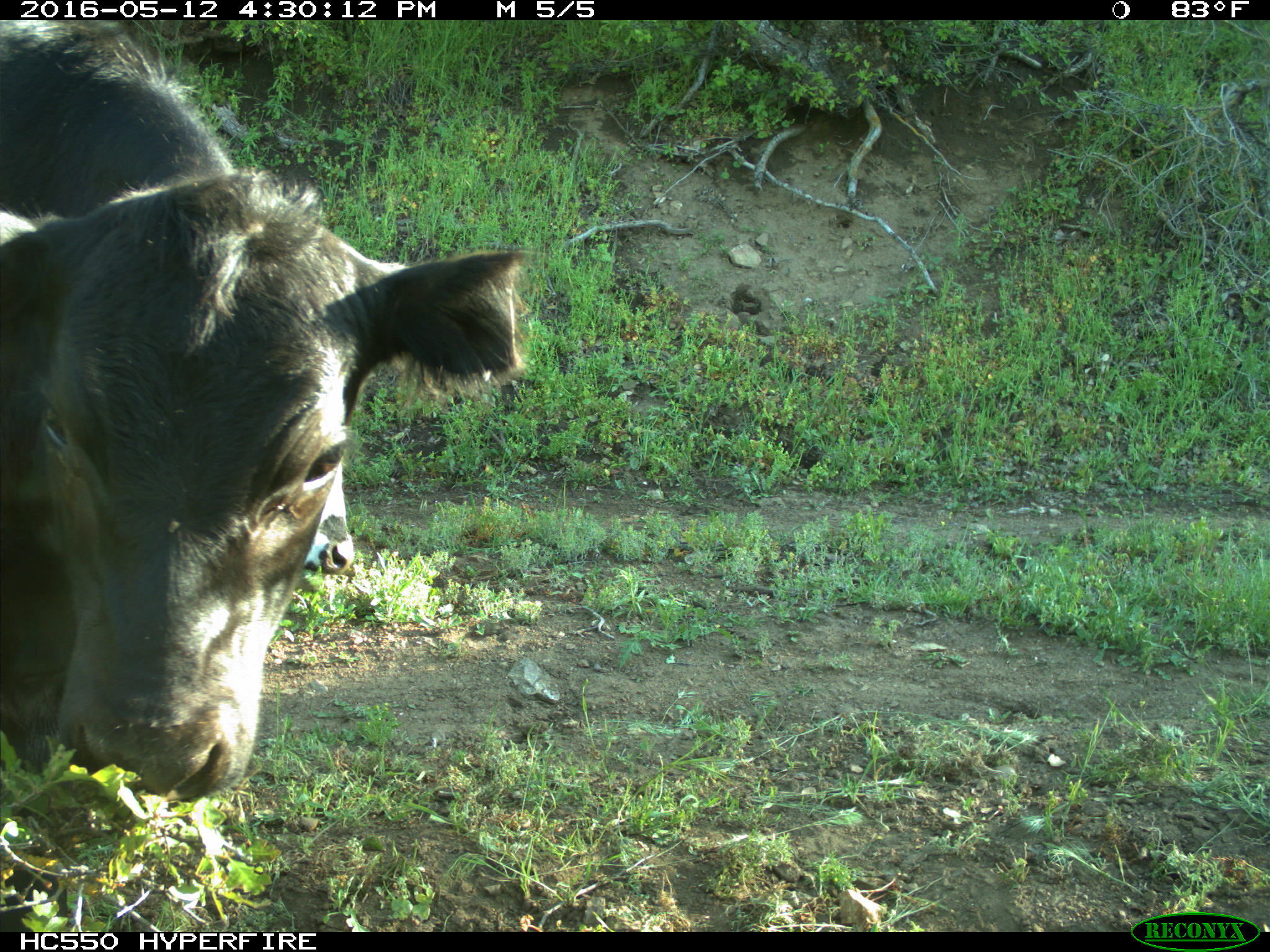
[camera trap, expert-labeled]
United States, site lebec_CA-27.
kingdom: Animalia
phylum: Chordata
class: Mammalia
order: Artiodactyla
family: Bovidae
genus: Bos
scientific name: Bos taurus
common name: domestic cow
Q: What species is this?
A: Bos taurus (domestic cow).